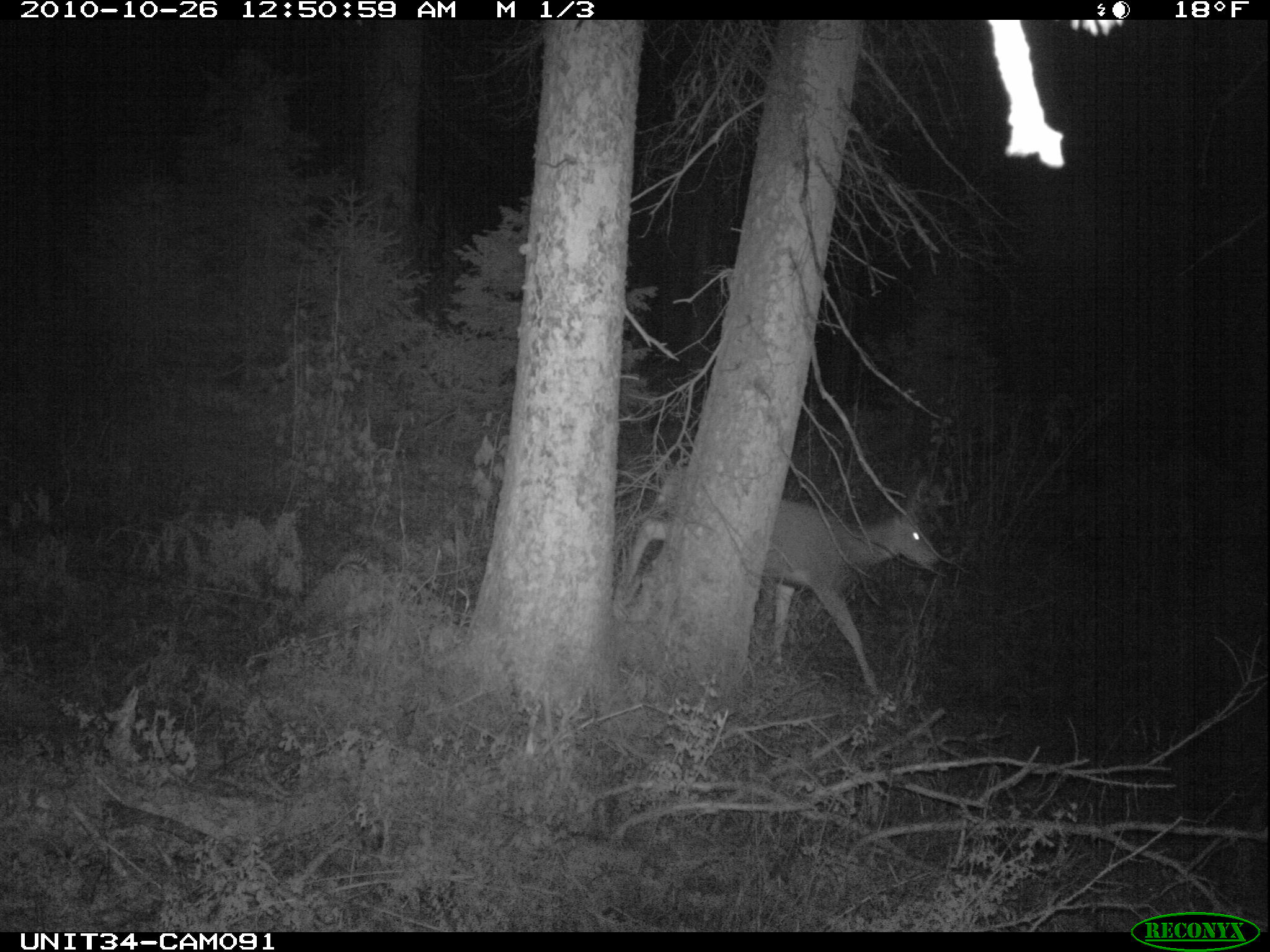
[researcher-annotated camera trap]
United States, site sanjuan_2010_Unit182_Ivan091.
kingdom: Animalia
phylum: Chordata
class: Mammalia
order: Artiodactyla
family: Cervidae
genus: Odocoileus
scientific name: Odocoileus hemionus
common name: mule deer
Odocoileus hemionus (mule deer).